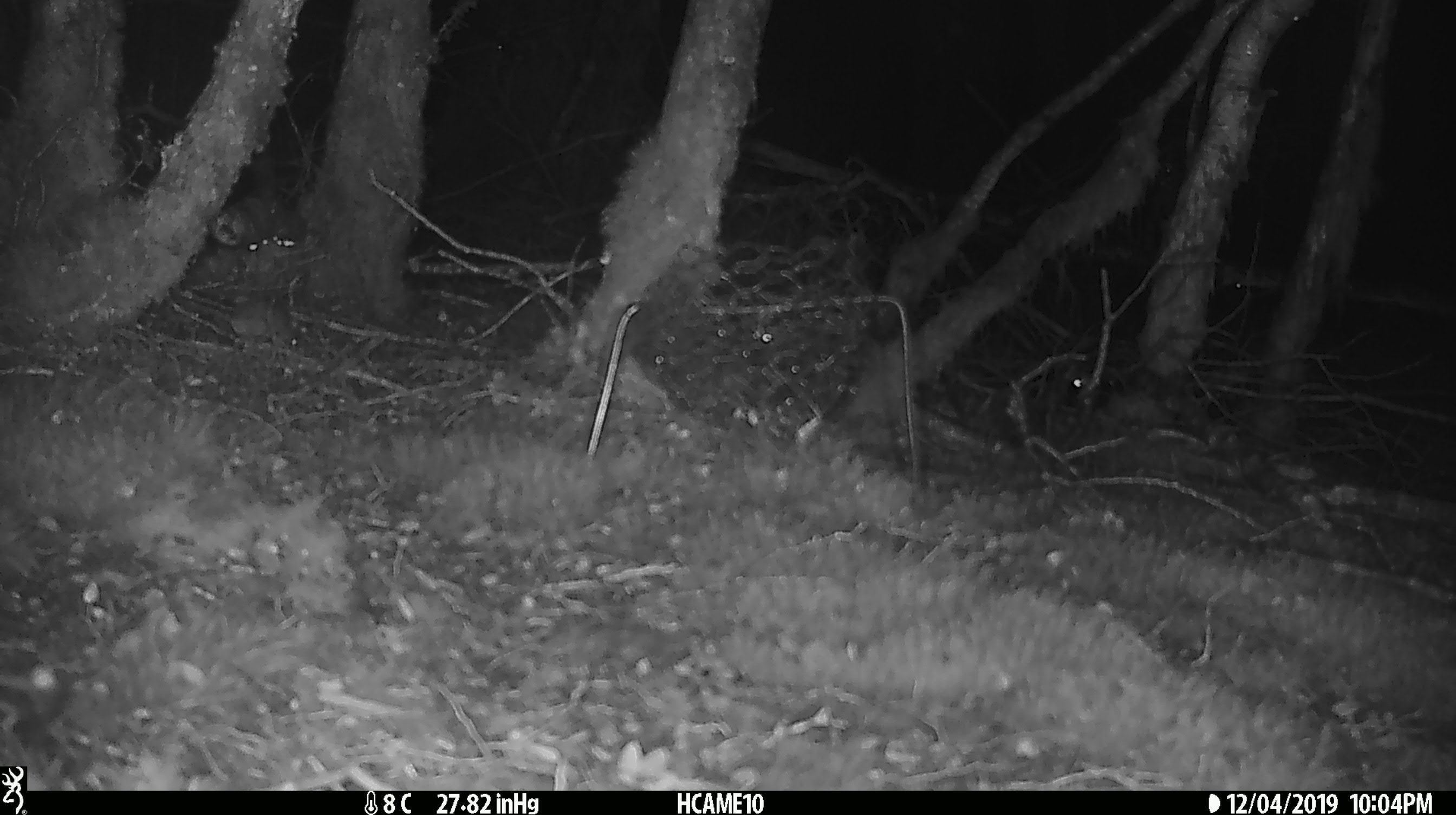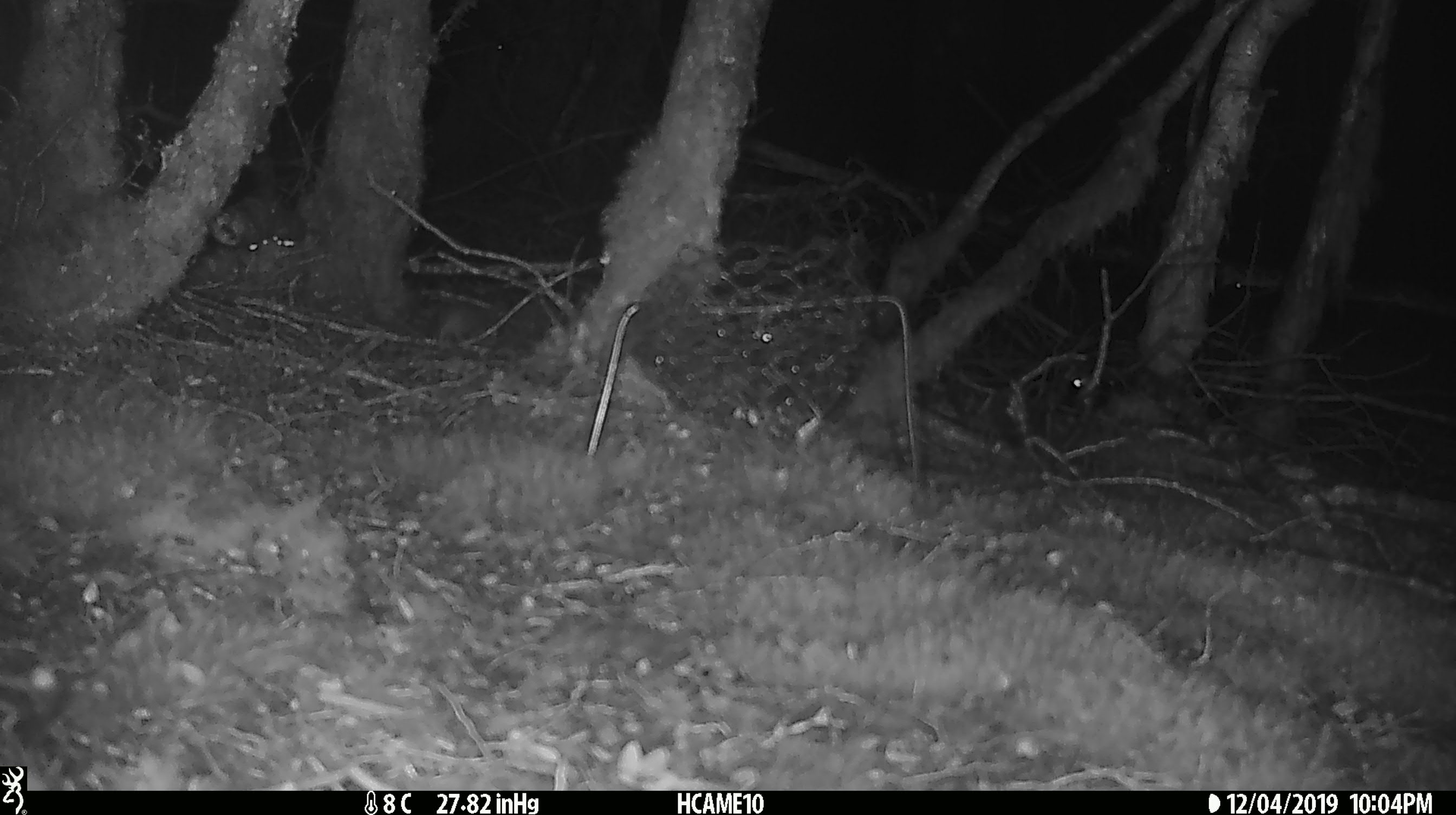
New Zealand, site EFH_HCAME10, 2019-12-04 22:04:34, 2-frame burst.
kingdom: Animalia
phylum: Chordata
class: Mammalia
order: Rodentia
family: Muridae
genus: Mus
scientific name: Mus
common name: mouse